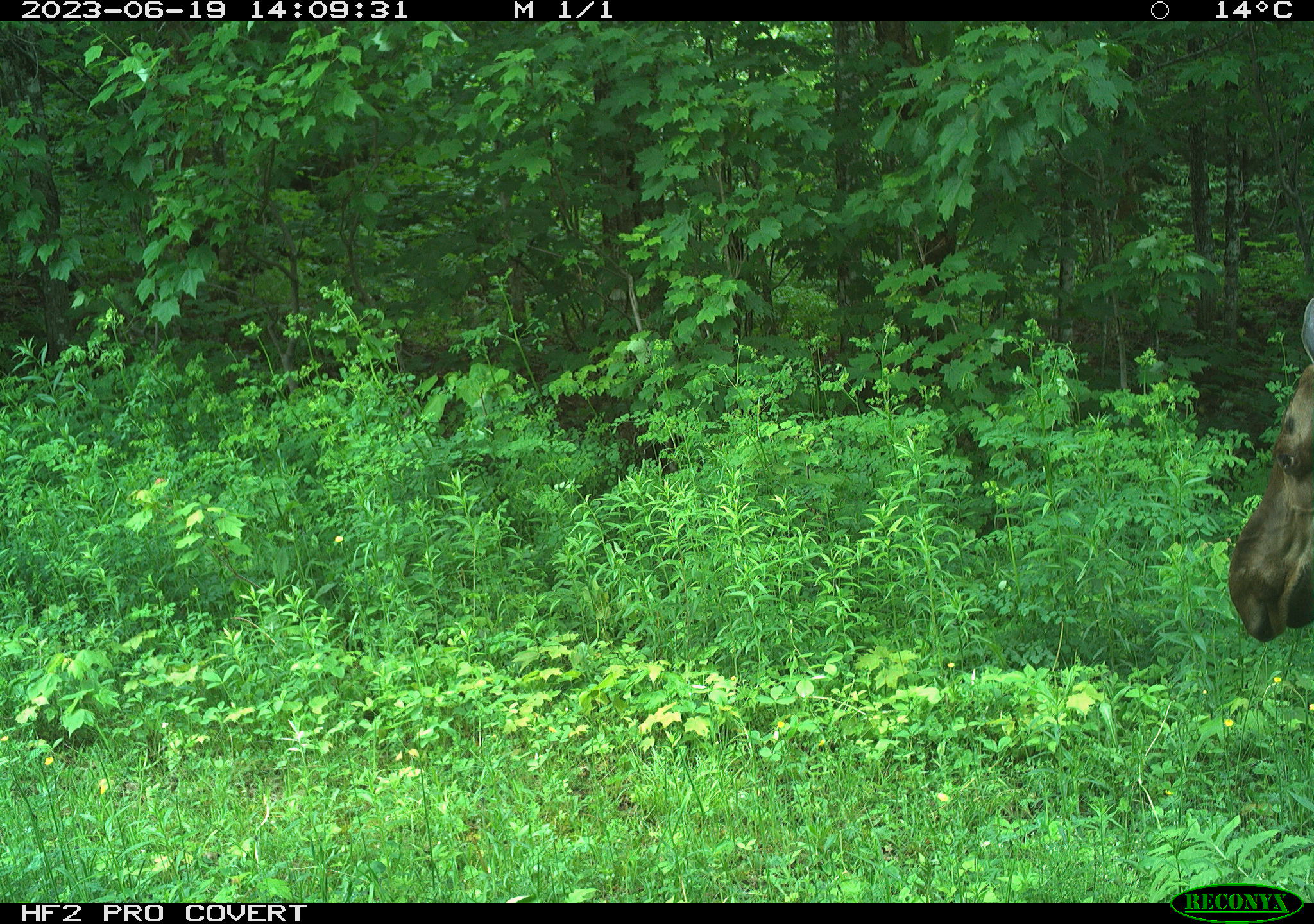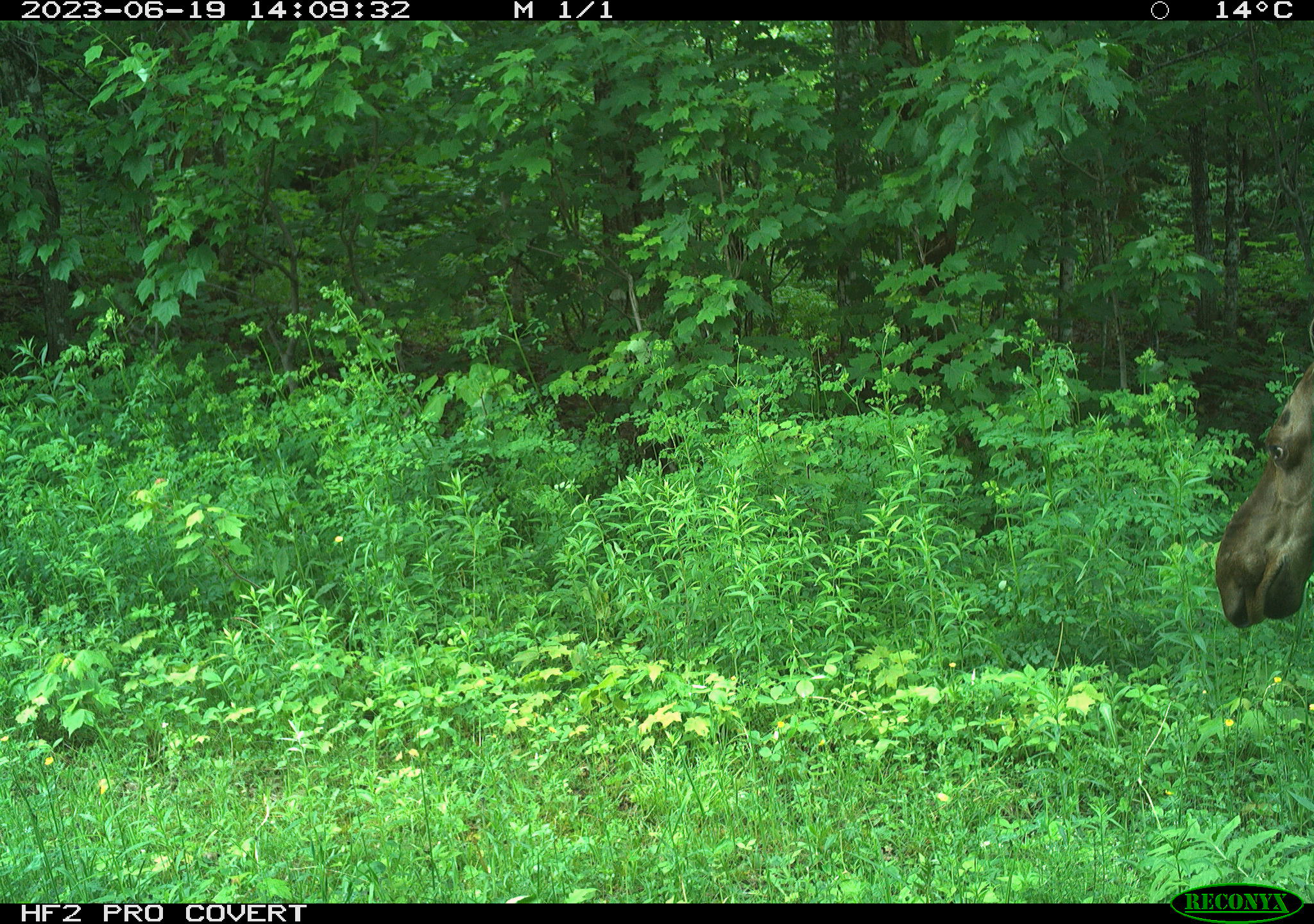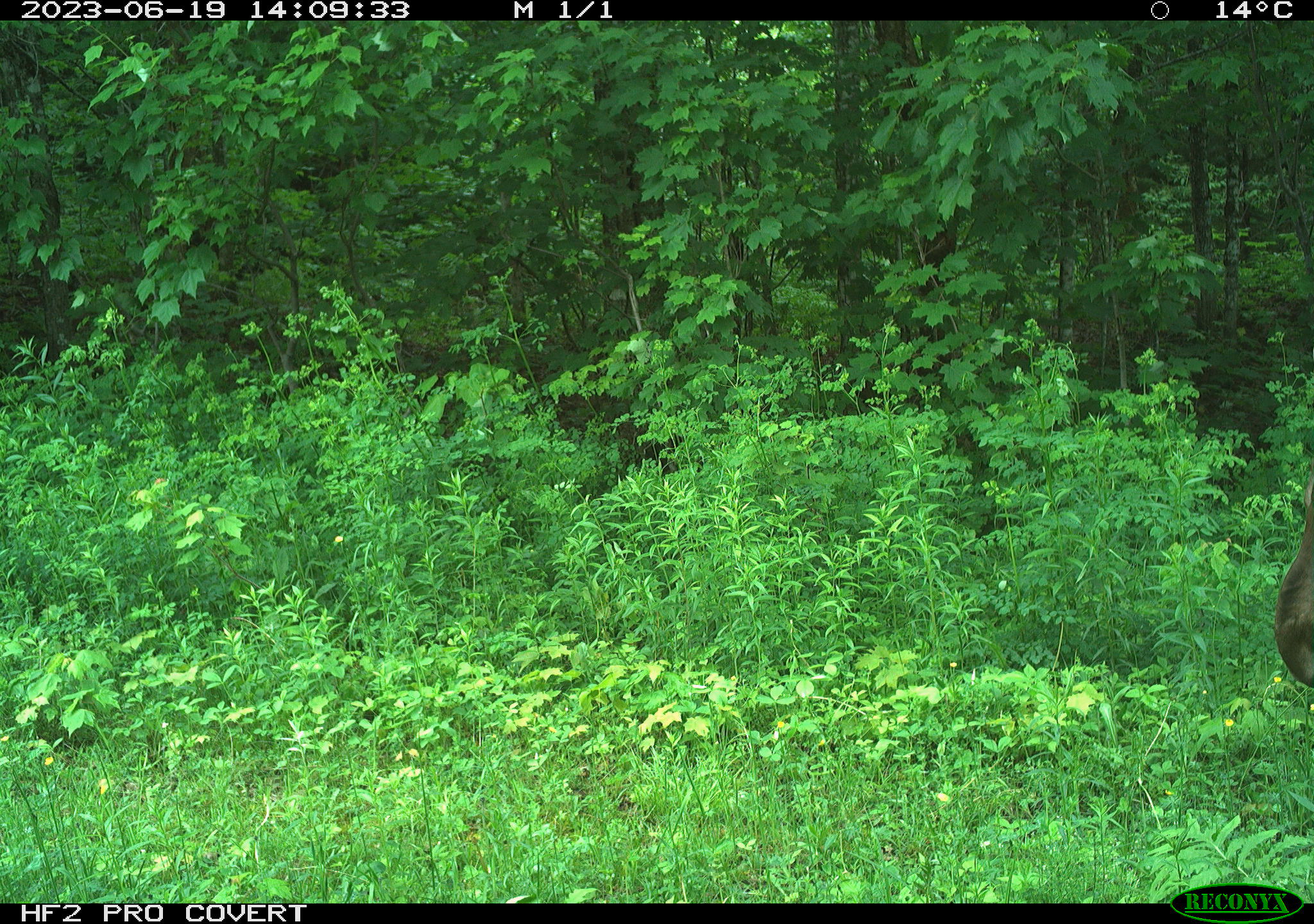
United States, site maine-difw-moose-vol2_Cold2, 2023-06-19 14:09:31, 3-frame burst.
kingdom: Animalia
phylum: Chordata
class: Mammalia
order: Artiodactyla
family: Cervidae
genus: Alces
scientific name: Alces alces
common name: moose